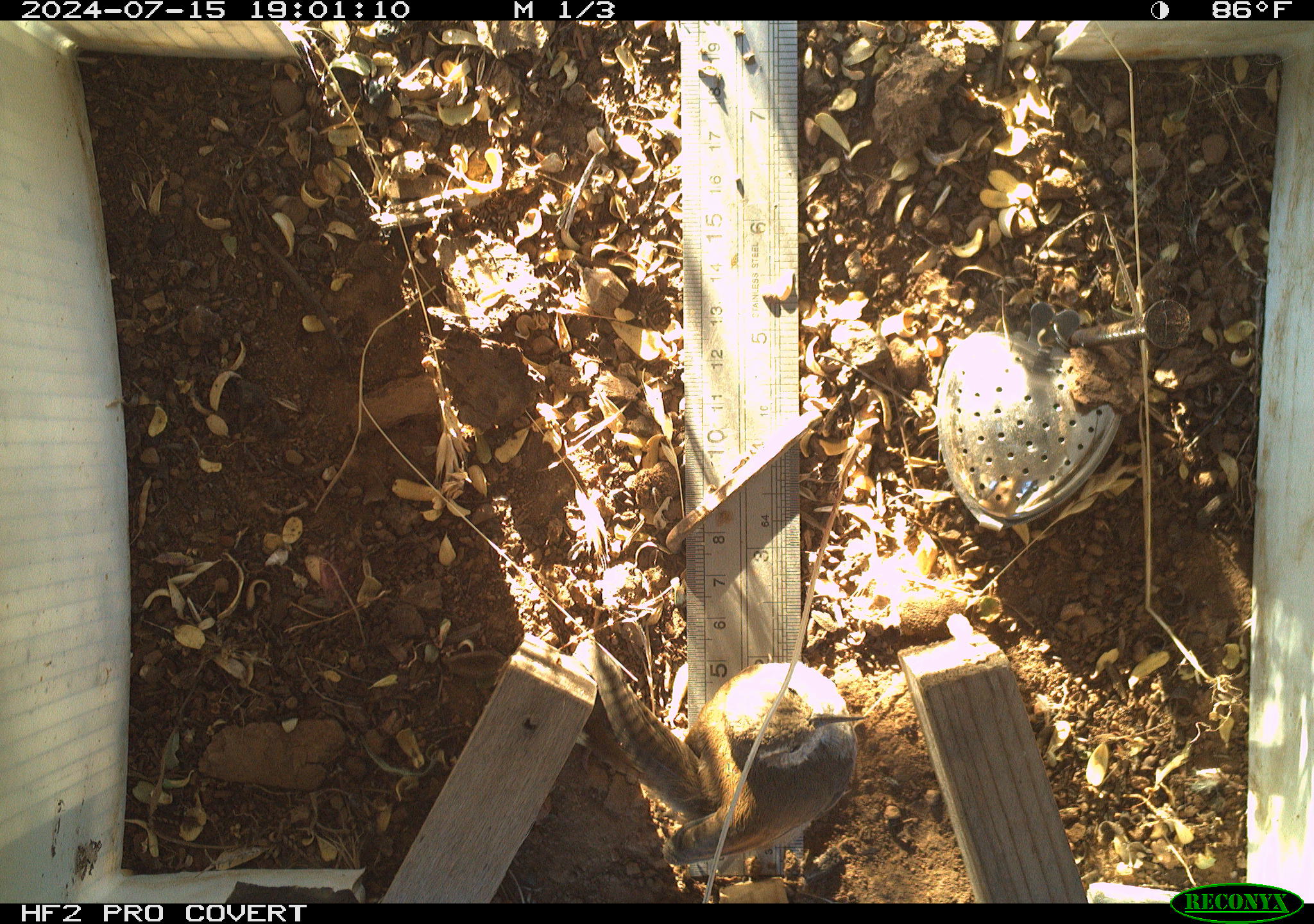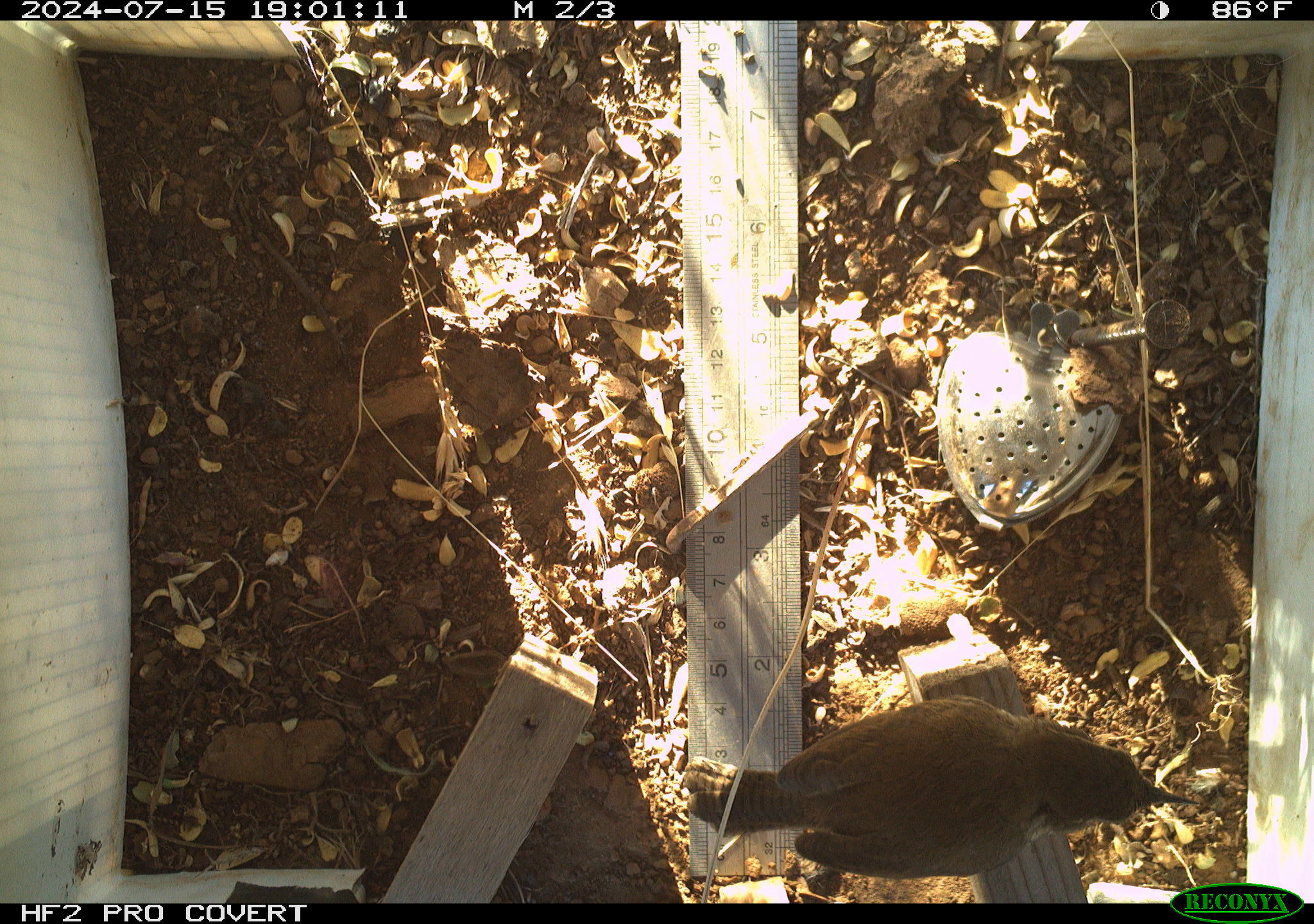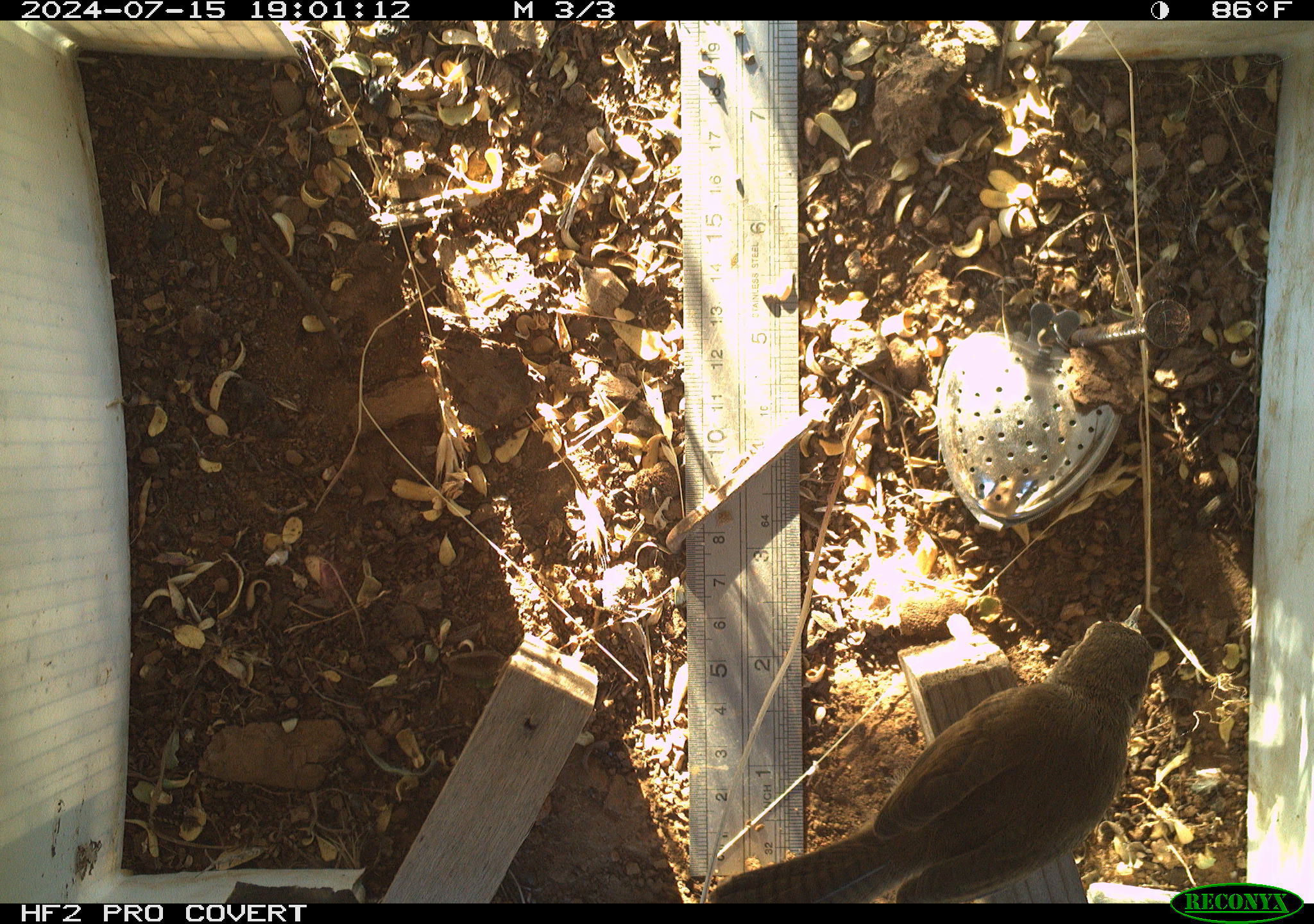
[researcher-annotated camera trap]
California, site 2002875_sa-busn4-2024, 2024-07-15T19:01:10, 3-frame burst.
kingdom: Animalia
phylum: Chordata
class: Aves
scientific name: Aves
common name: bird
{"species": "bird (Aves)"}